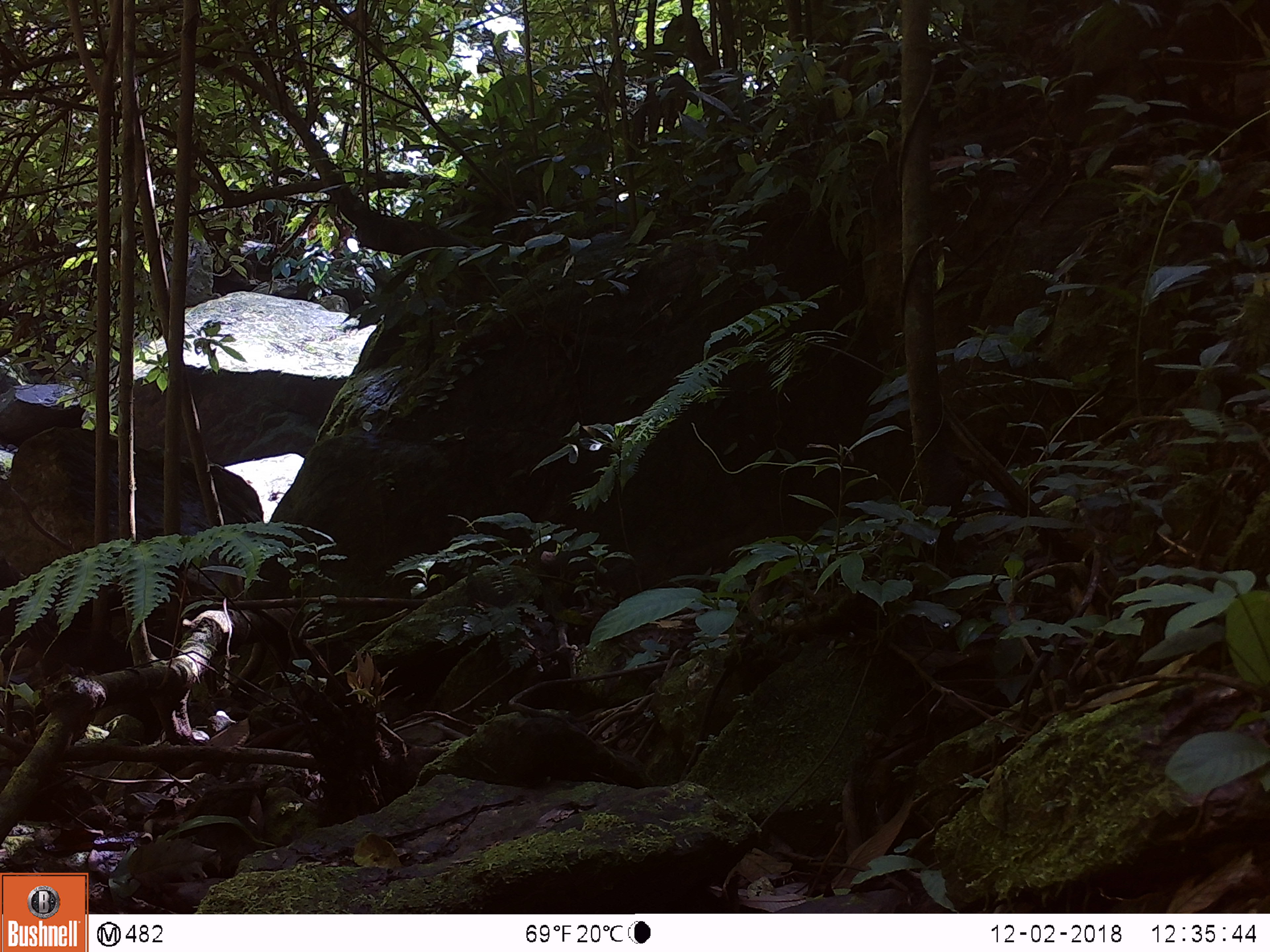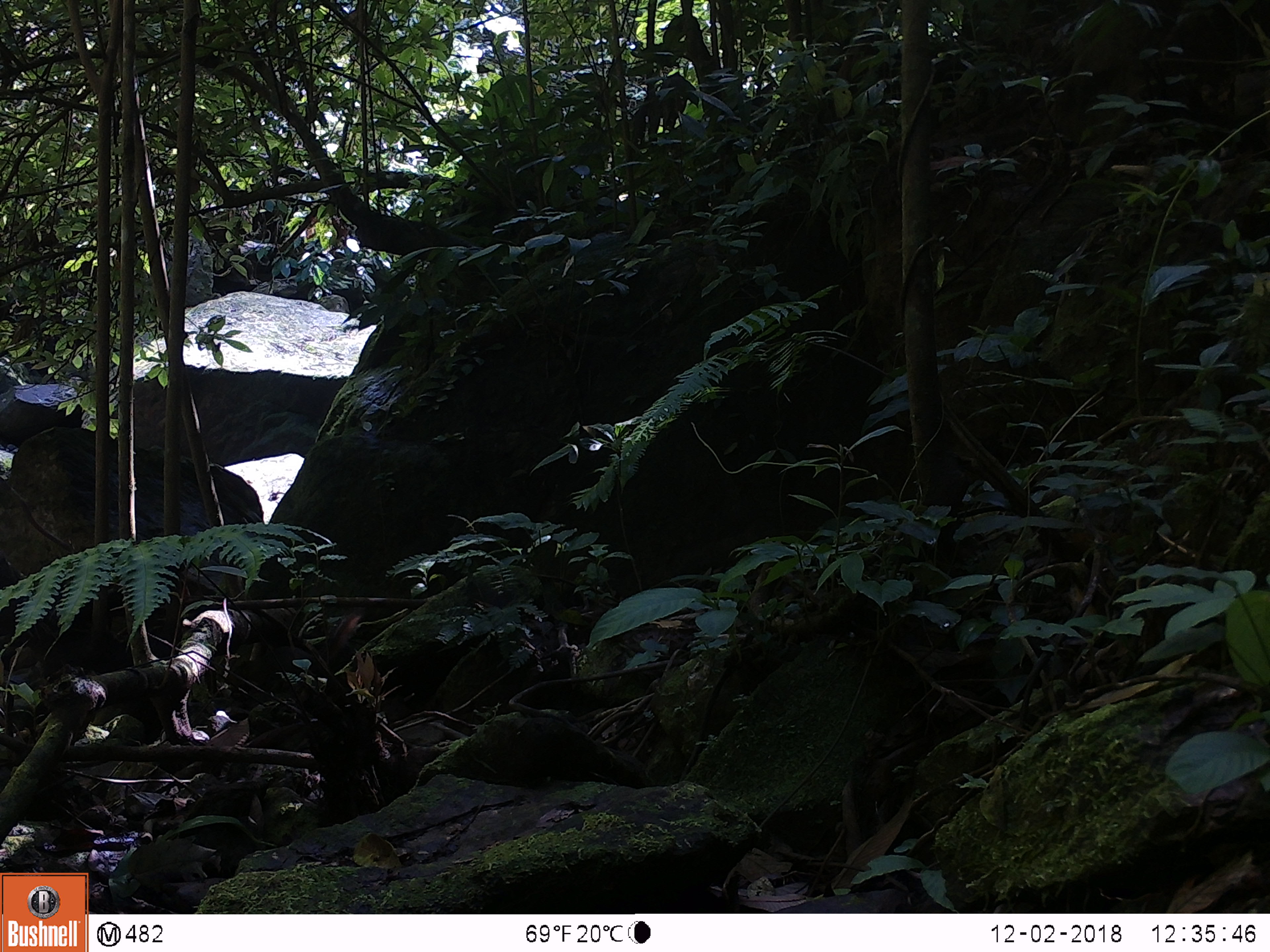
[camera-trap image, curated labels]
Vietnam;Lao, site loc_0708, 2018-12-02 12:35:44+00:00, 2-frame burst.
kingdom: Animalia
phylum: Chordata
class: Mammalia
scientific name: Mammalia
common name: mammal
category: unidentified small mammal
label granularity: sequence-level